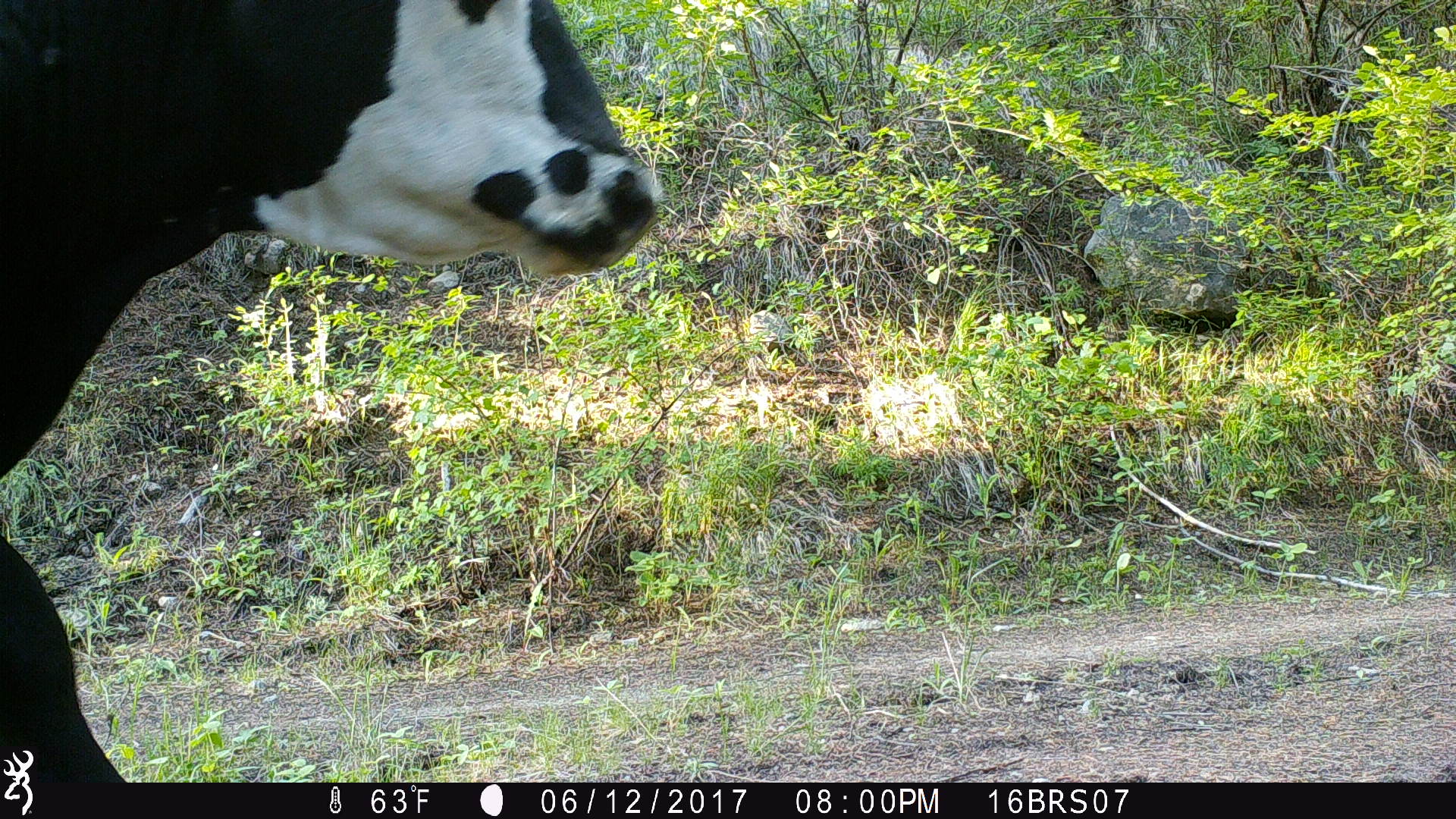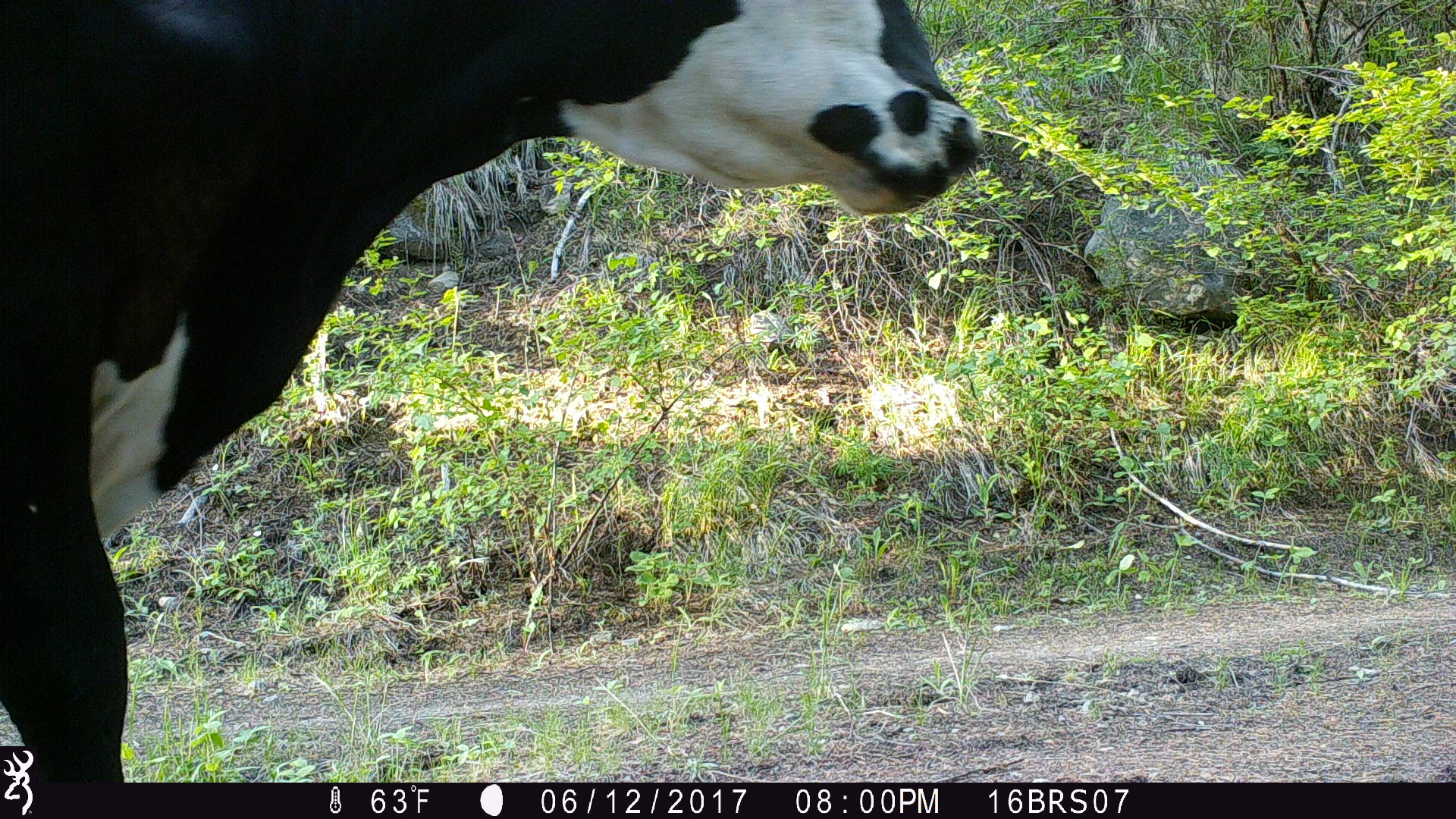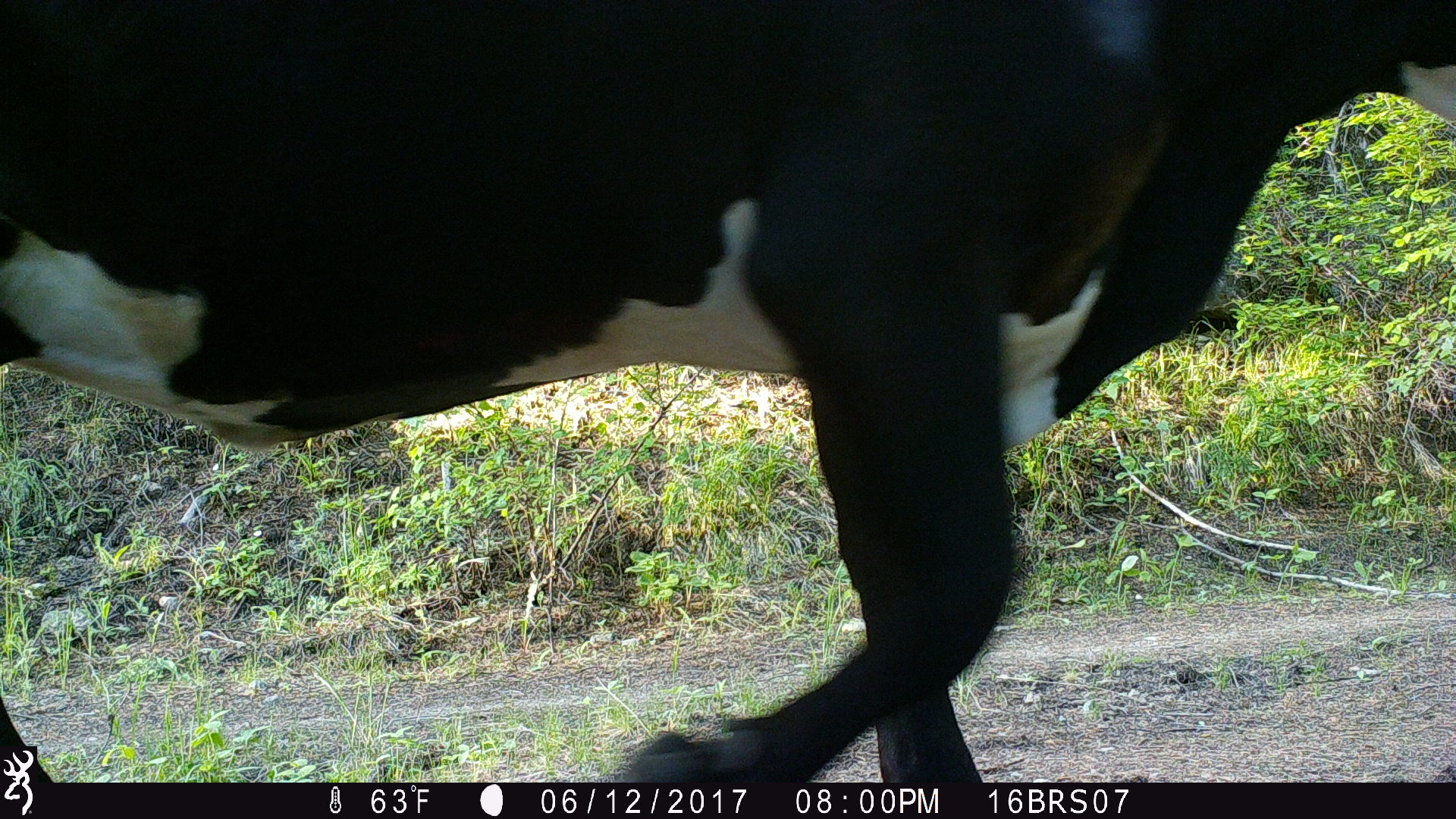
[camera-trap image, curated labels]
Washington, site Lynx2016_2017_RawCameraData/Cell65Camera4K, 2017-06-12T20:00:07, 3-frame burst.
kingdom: Animalia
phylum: Chordata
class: Mammalia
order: Artiodactyla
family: Bovidae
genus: Bos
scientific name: Bos taurus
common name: domestic cattle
Domestic cattle (Bos taurus). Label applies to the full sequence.